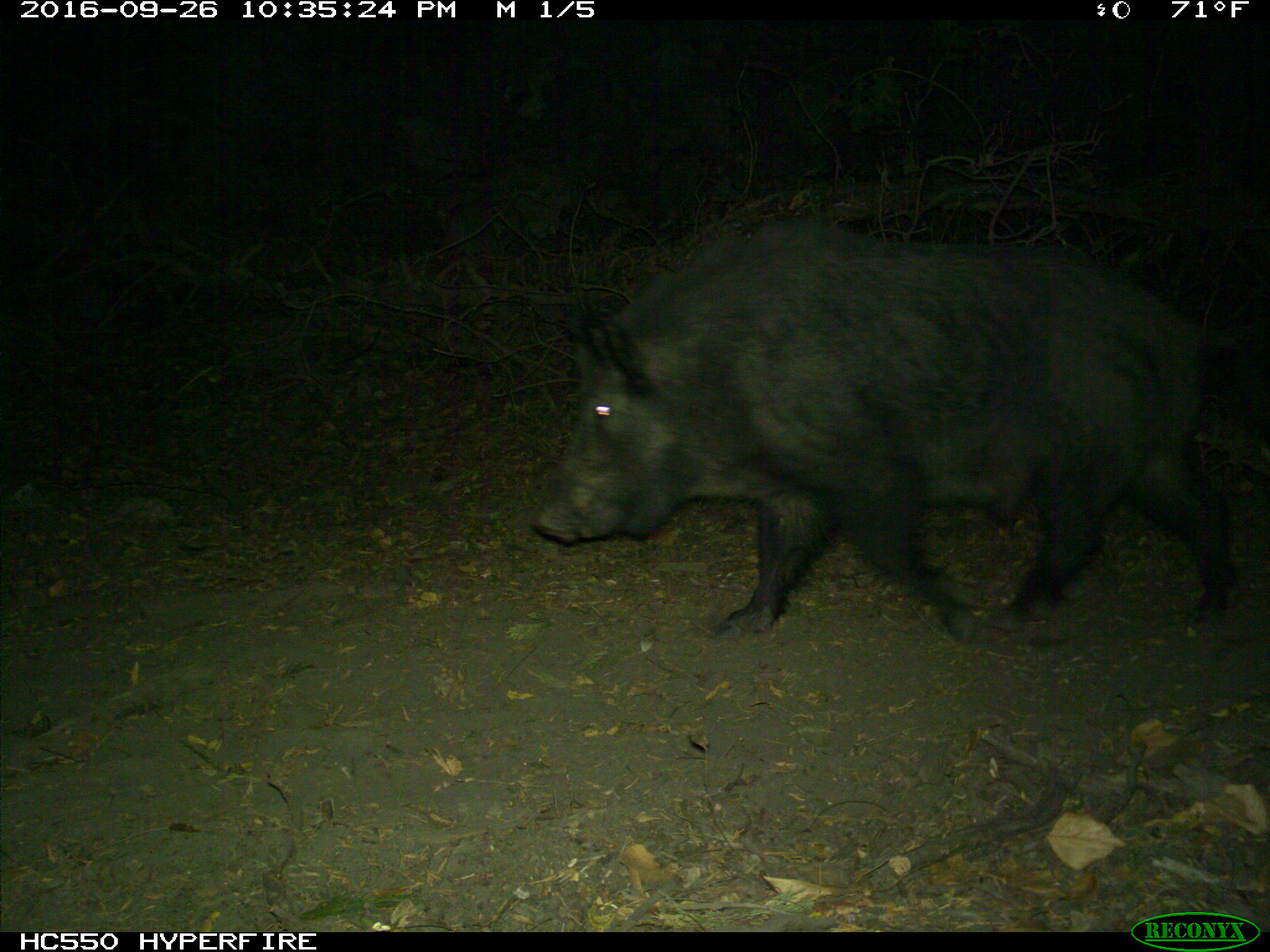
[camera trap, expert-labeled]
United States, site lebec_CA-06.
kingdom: Animalia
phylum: Chordata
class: Mammalia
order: Artiodactyla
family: Suidae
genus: Sus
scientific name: Sus scrofa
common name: wild boar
Sus scrofa (wild boar).